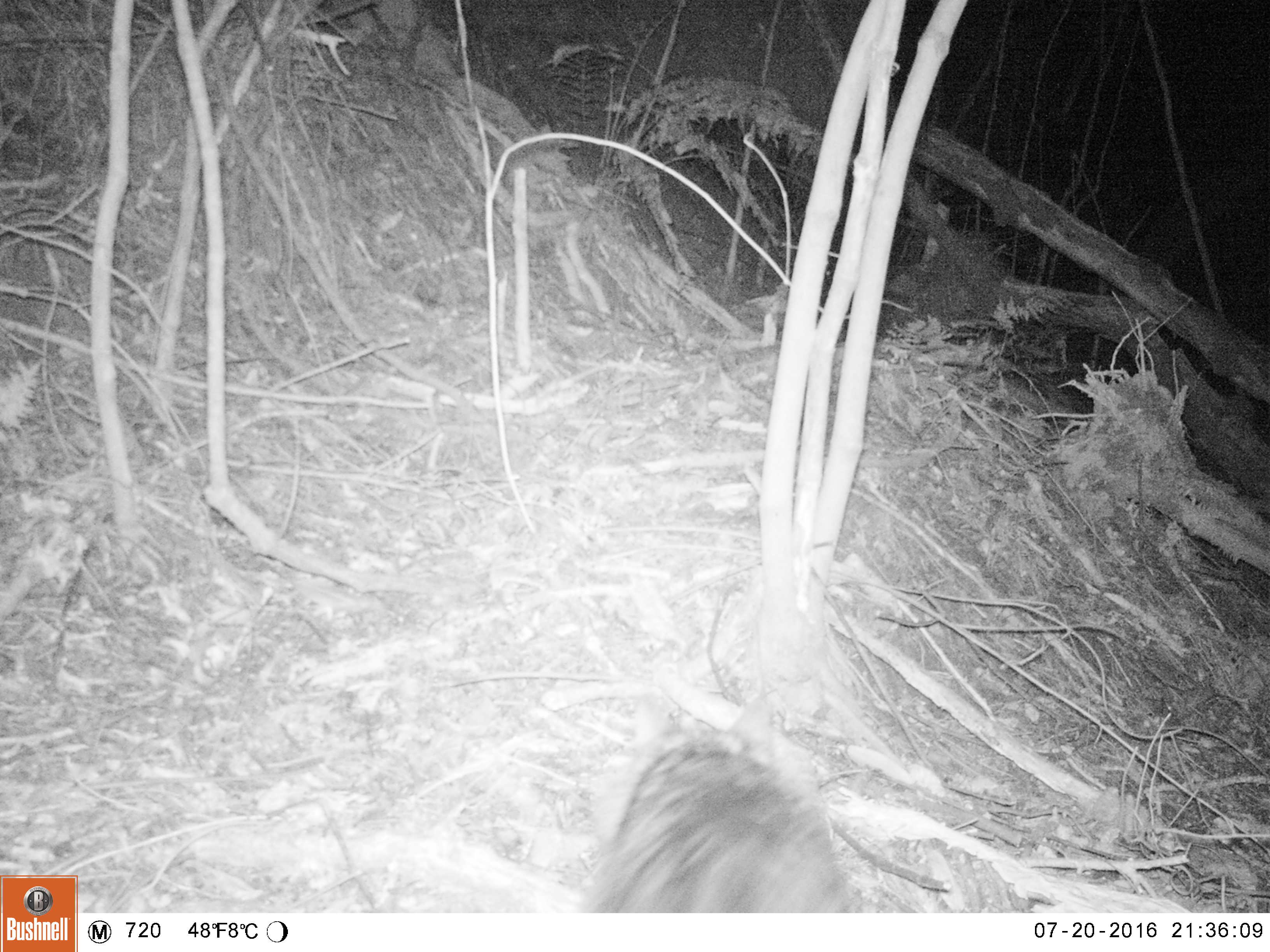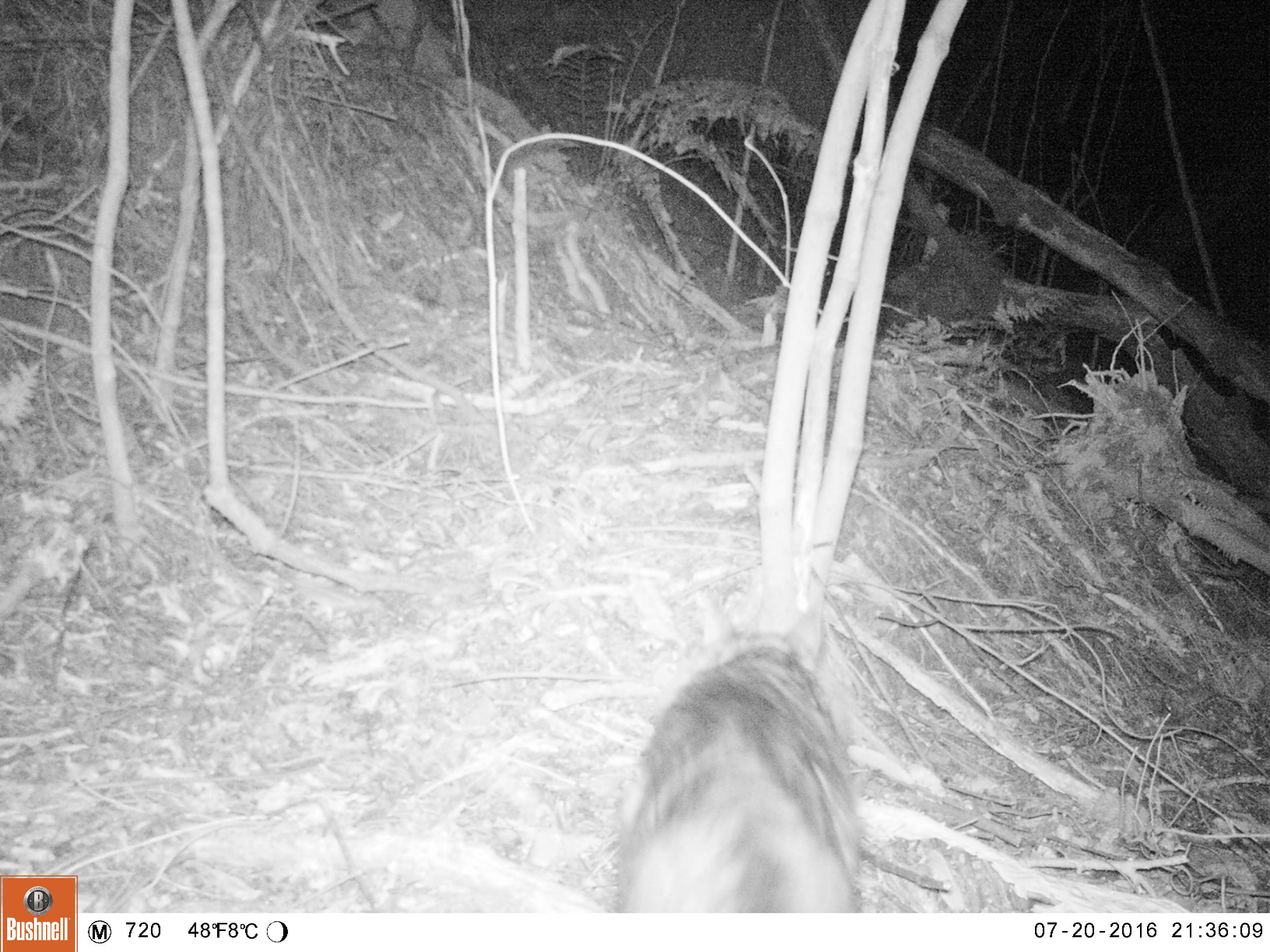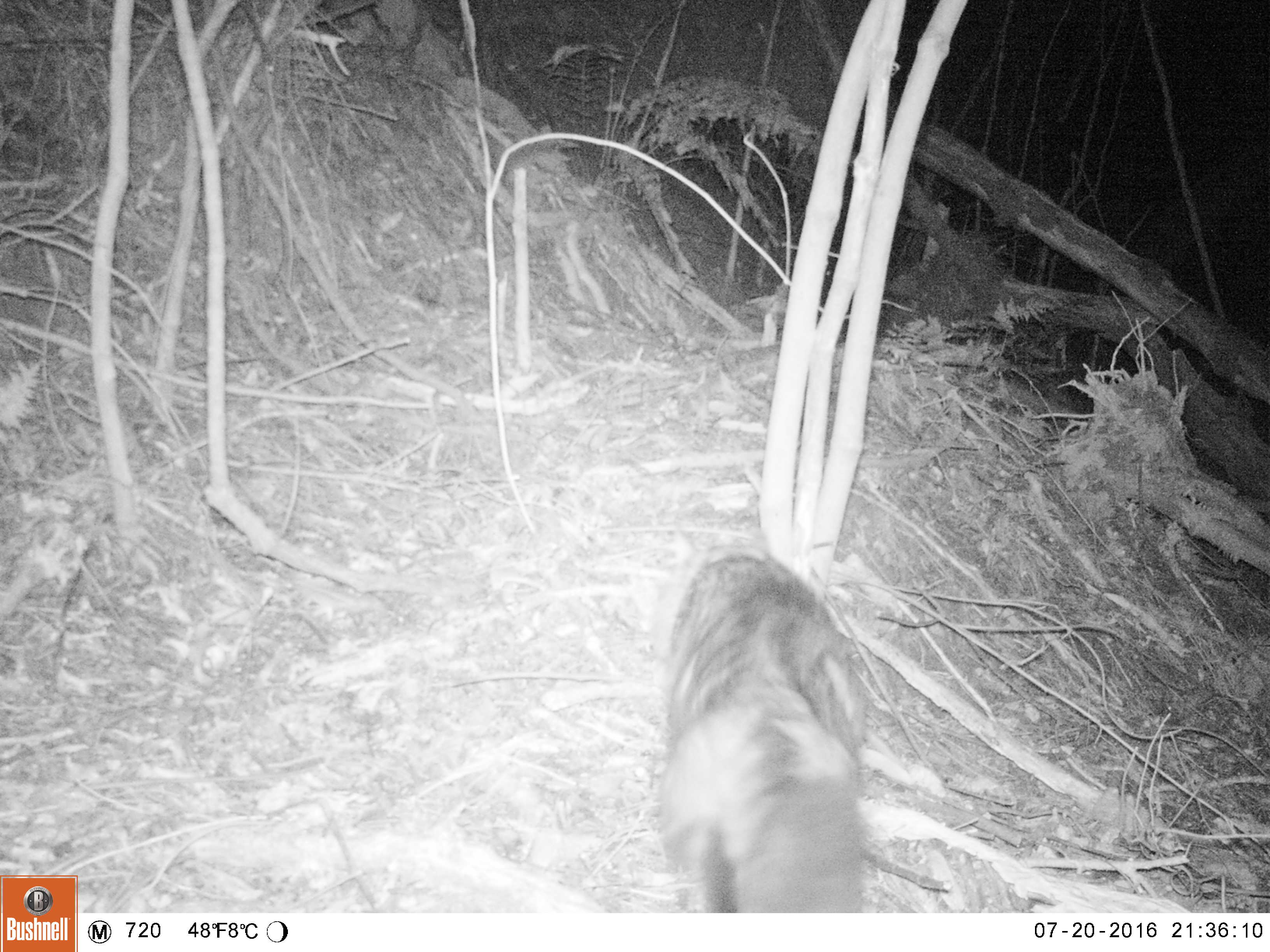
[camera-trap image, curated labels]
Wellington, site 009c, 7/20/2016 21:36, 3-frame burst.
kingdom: Animalia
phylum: Chordata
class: Mammalia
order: Carnivora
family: Felidae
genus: Felis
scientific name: Felis catus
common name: cat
Cat (Felis catus).